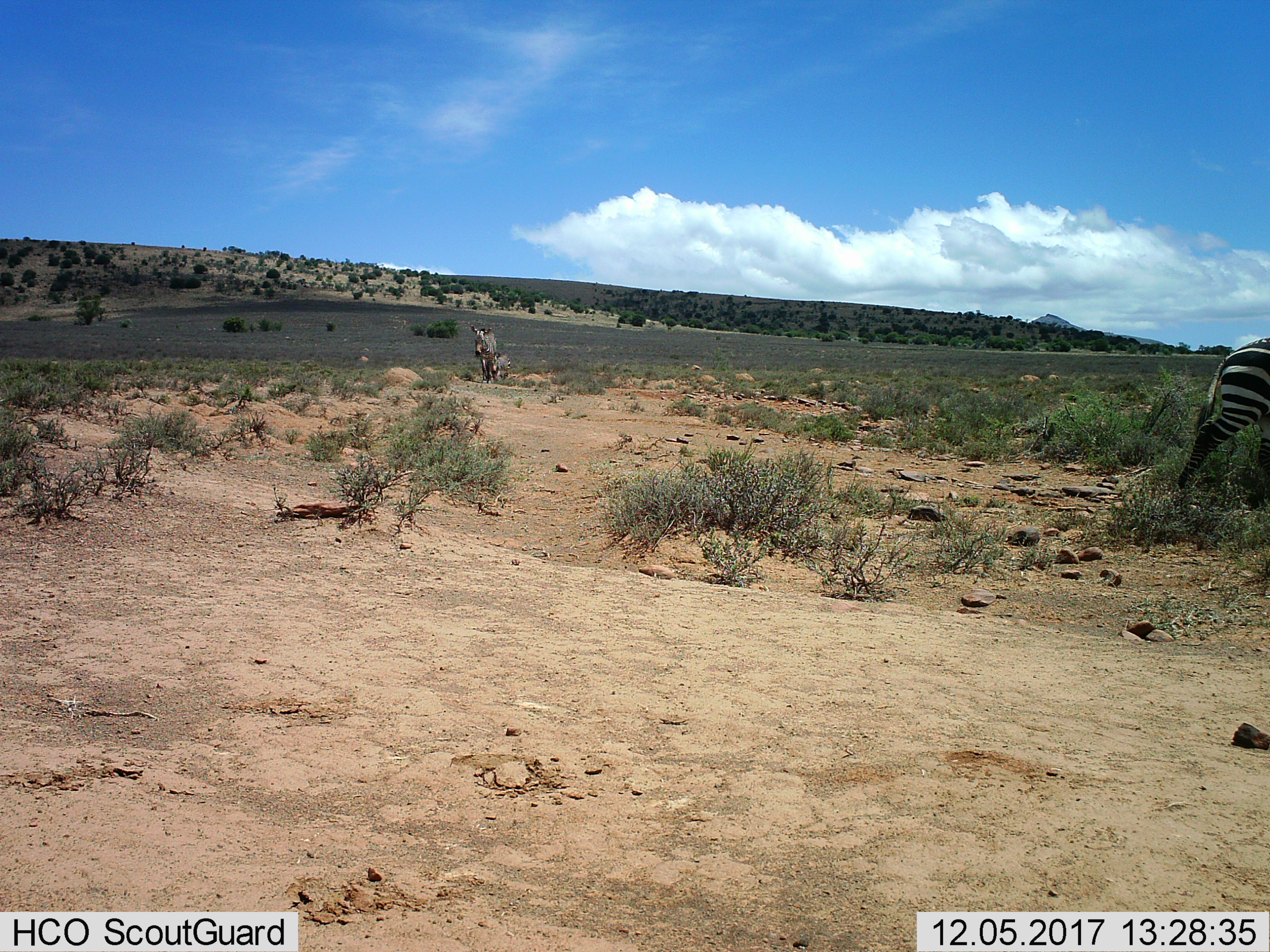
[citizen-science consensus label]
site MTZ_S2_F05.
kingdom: Animalia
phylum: Chordata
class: Mammalia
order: Perissodactyla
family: Equidae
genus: Equus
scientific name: Equus zebra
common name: mountain zebra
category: zebramountain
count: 3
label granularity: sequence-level